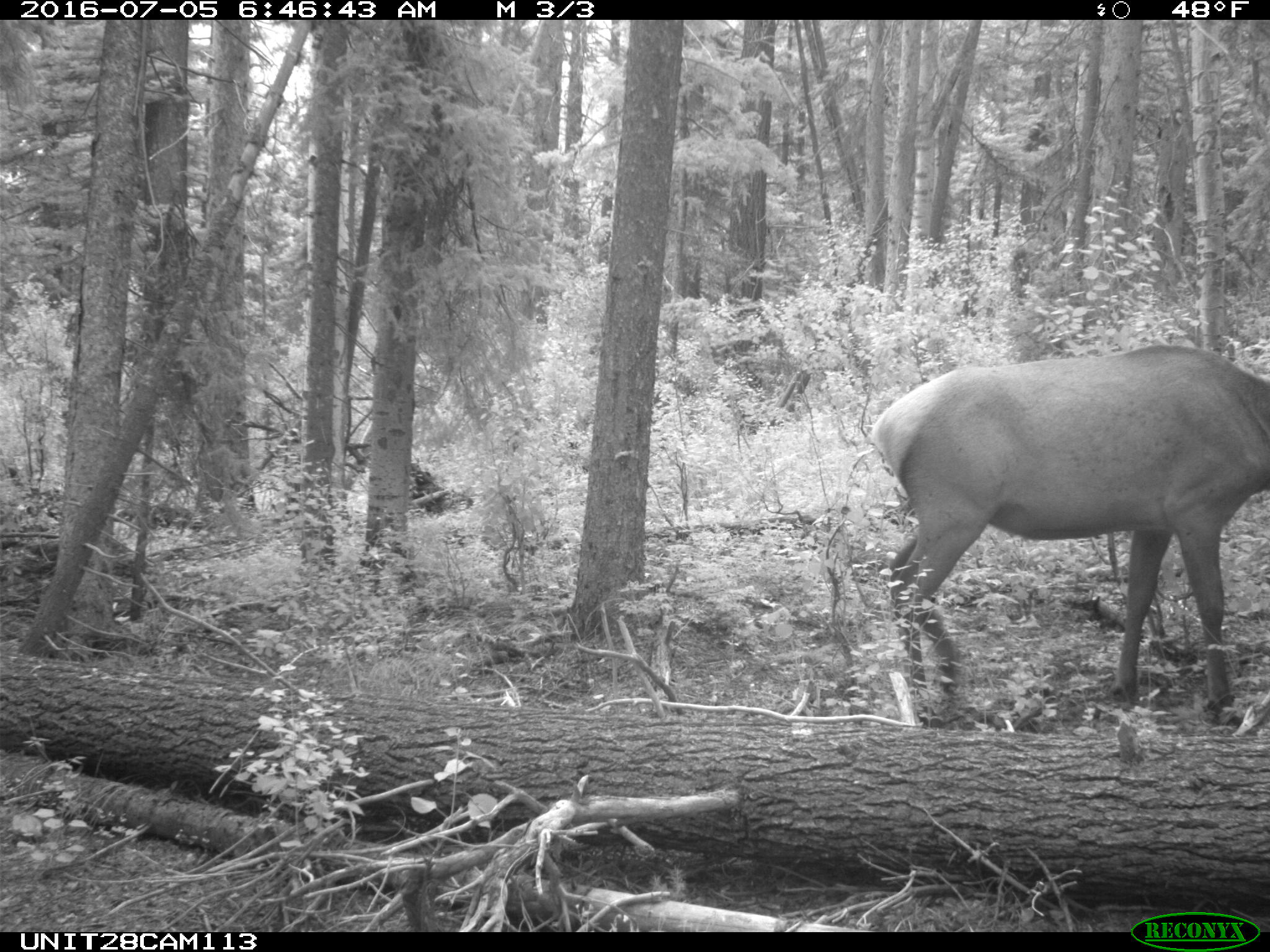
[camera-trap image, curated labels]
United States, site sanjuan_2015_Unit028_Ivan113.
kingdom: Animalia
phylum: Chordata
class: Mammalia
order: Artiodactyla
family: Cervidae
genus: Cervus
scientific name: Cervus elaphus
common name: red deer